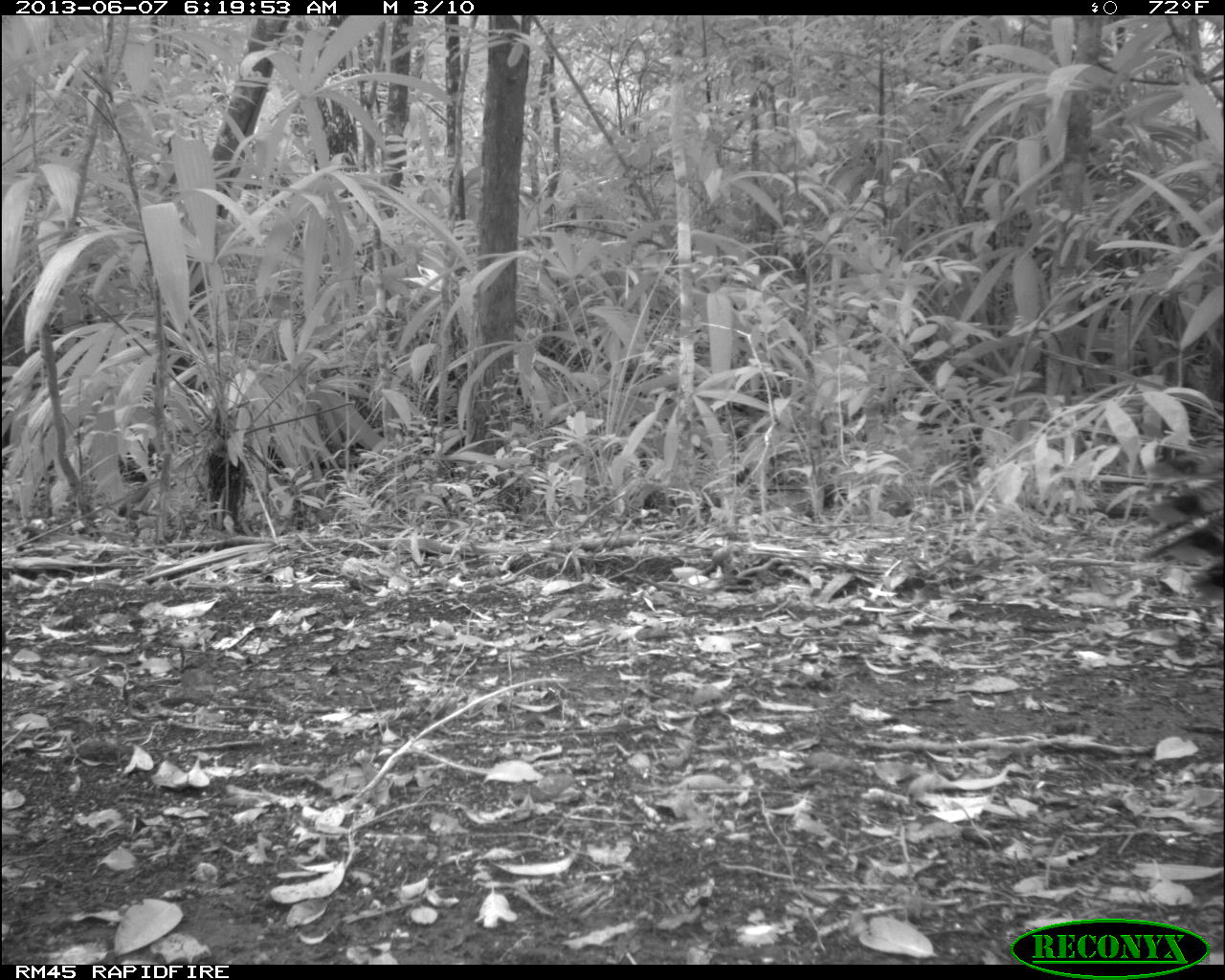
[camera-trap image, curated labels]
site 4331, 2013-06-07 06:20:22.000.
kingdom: Animalia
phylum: Chordata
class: Aves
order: Galliformes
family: Phasianidae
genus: Meleagris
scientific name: Meleagris ocellata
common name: ocellated turkey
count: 1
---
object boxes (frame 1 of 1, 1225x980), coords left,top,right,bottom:
meleagris ocellata: 1146,445,1223,597